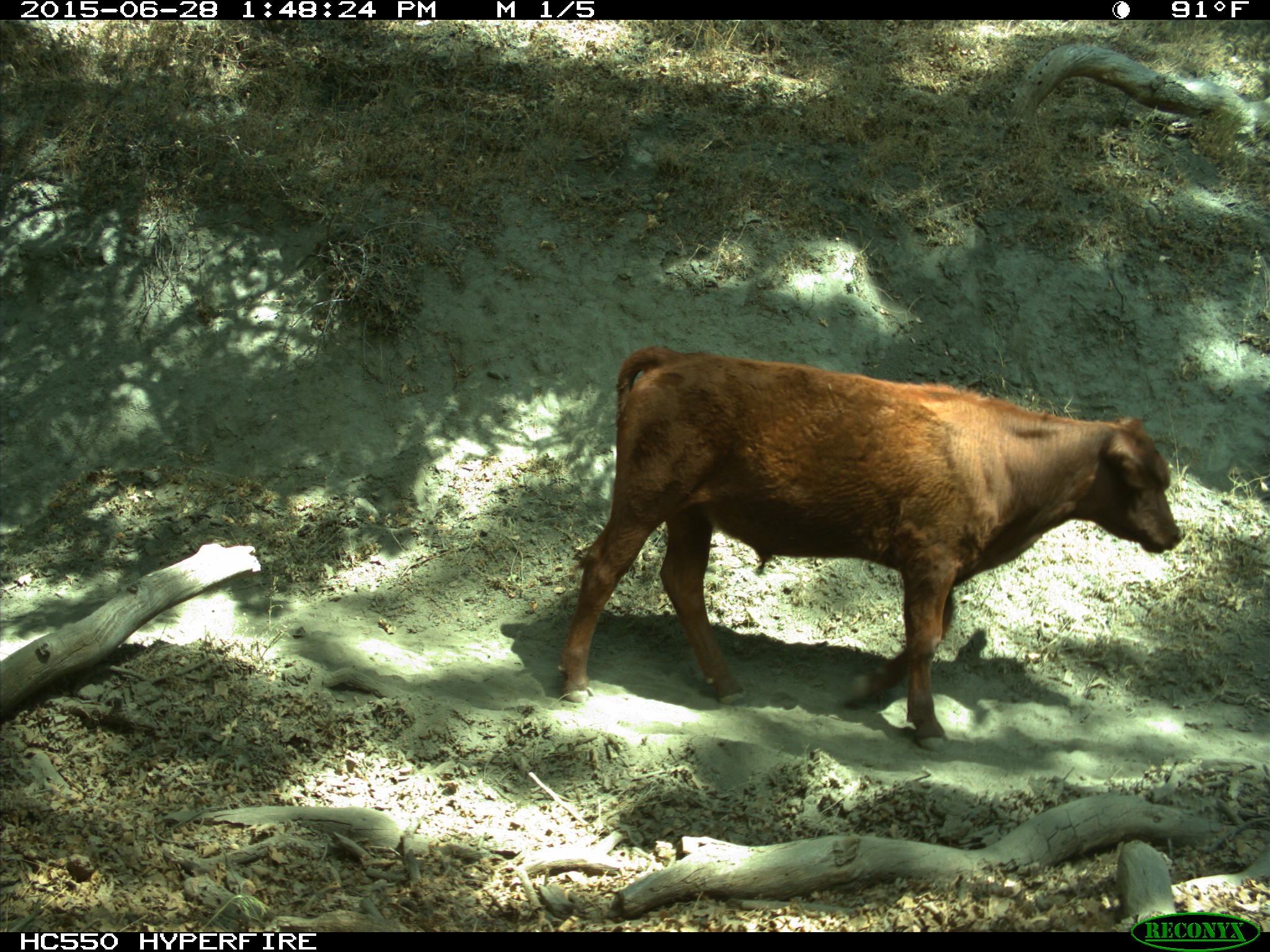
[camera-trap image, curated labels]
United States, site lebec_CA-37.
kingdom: Animalia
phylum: Chordata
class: Mammalia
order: Artiodactyla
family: Bovidae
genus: Bos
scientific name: Bos taurus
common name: domestic cow